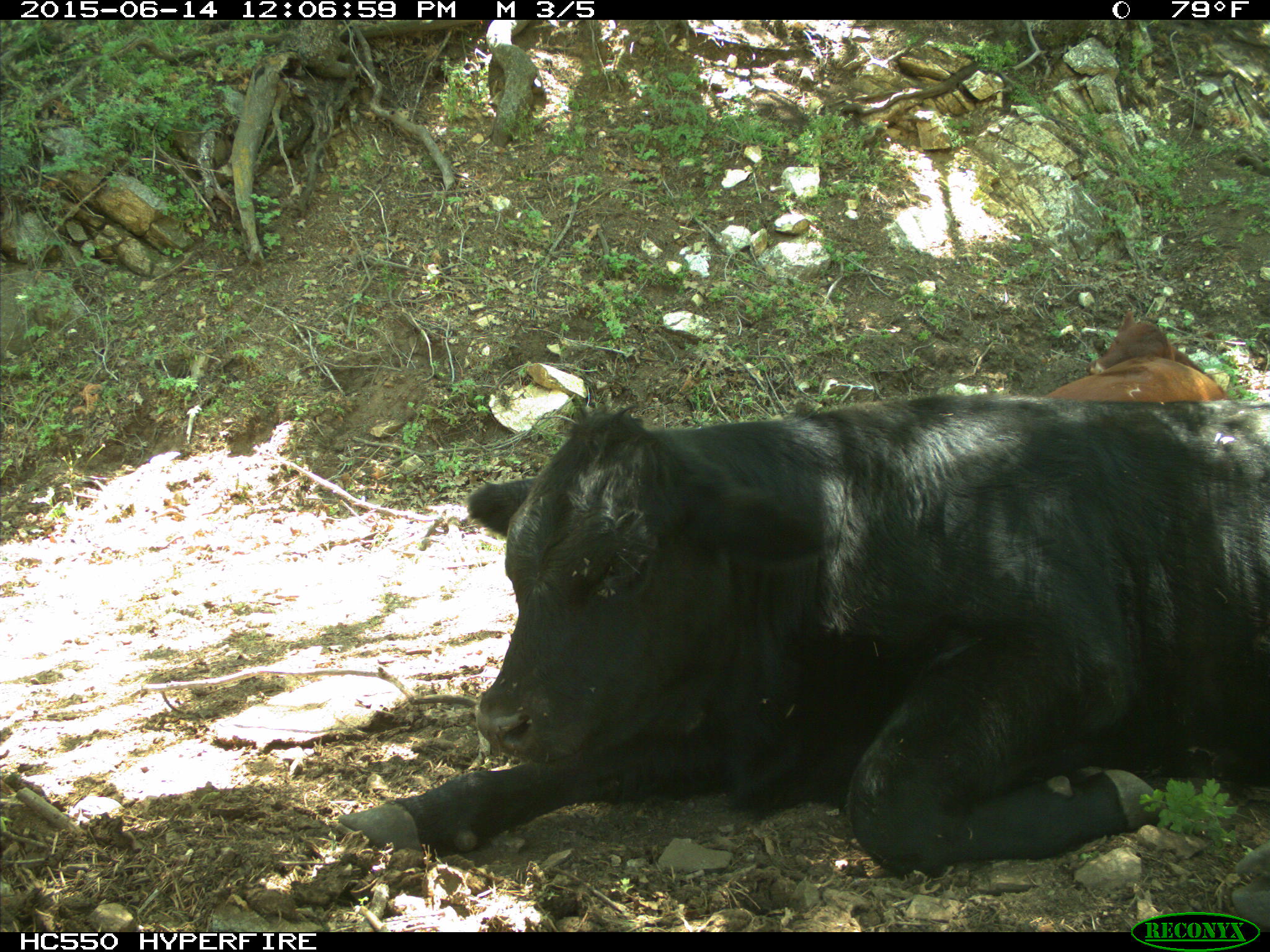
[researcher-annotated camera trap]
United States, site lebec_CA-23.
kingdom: Animalia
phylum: Chordata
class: Mammalia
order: Artiodactyla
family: Bovidae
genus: Bos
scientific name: Bos taurus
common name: domestic cow